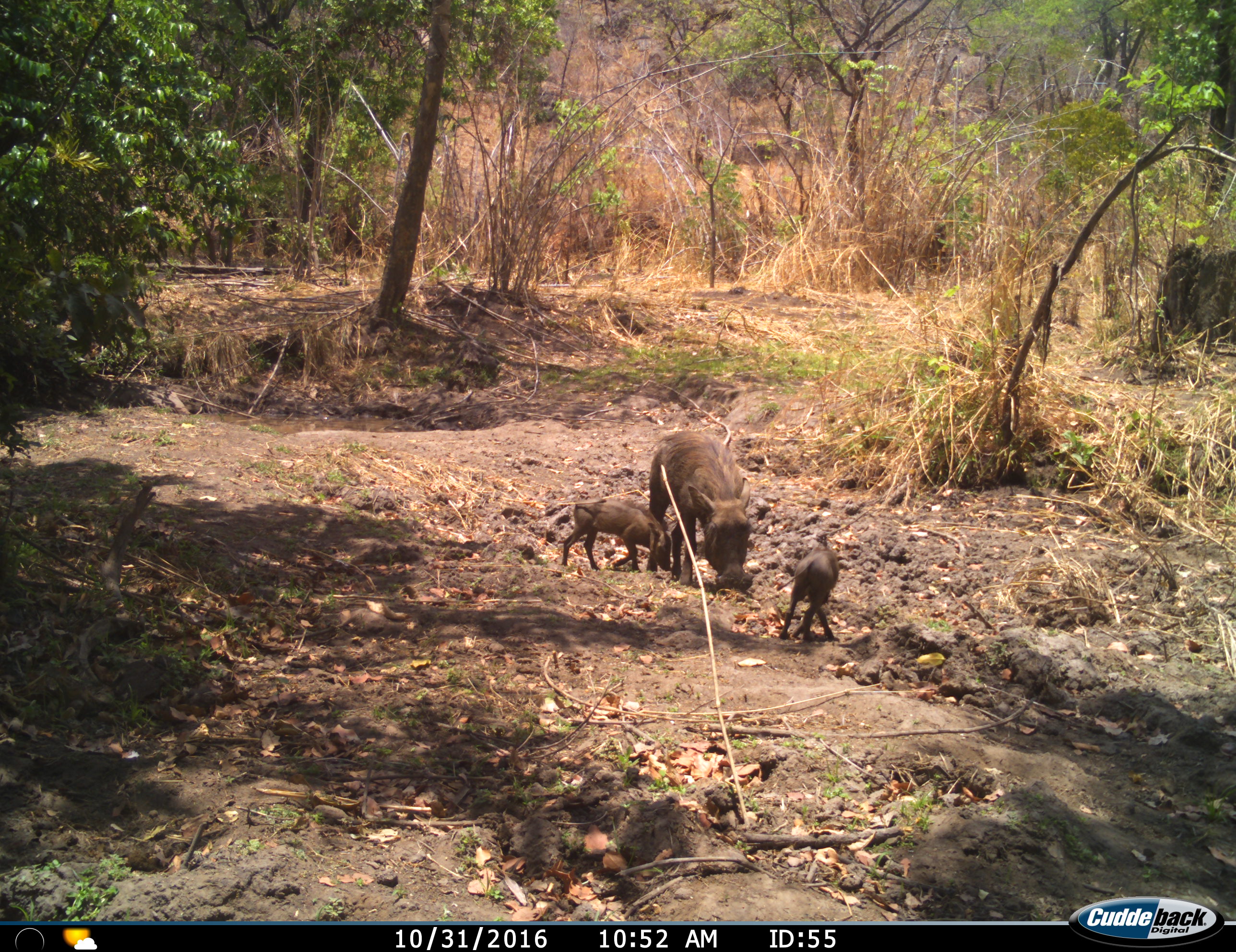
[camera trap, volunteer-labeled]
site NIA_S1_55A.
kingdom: Animalia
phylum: Chordata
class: Mammalia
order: Artiodactyla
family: Suidae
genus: Phacochoerus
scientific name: Phacochoerus africanus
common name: warthog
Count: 3.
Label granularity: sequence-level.